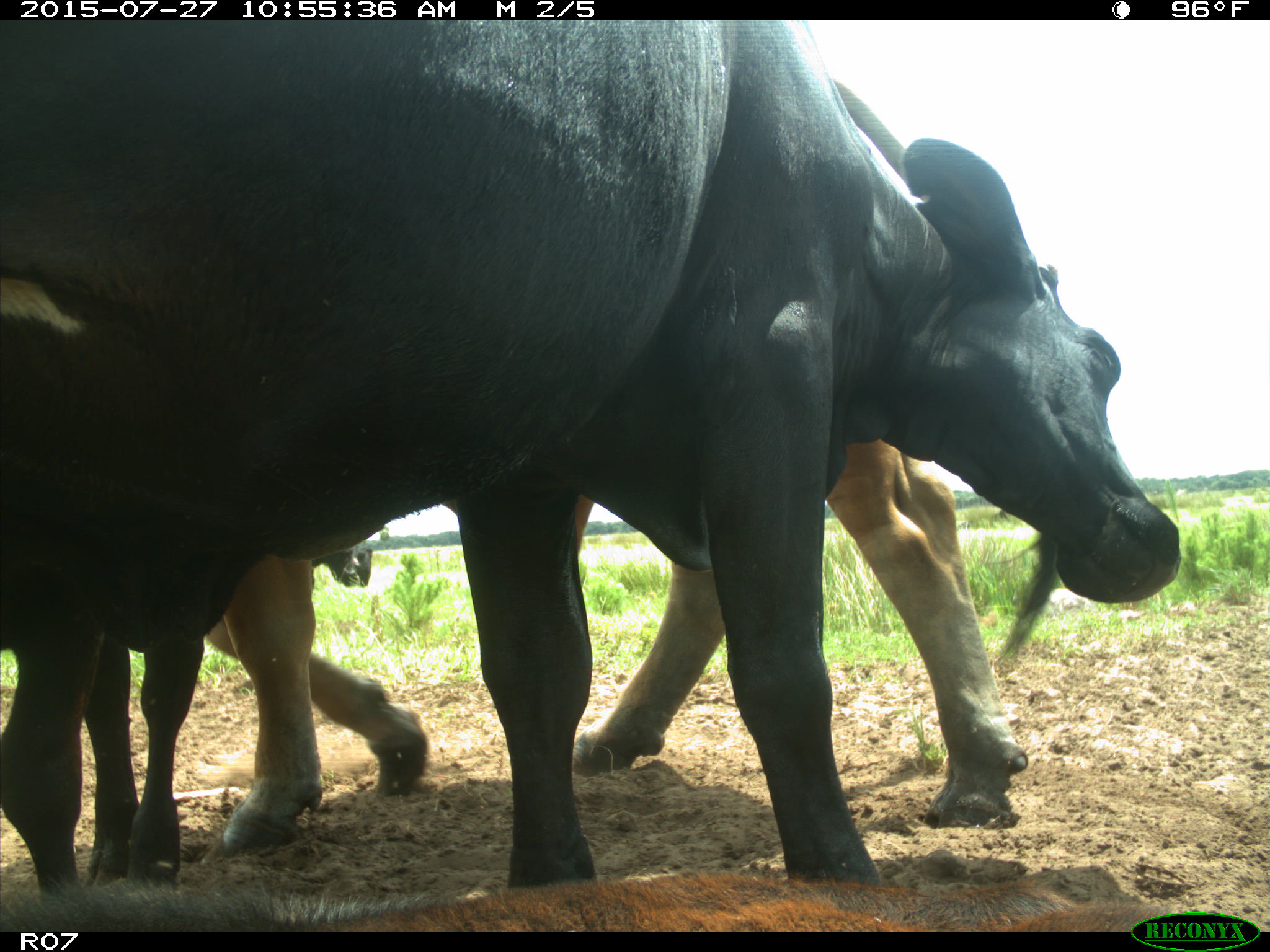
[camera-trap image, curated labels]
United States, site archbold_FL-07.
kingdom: Animalia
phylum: Chordata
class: Mammalia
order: Artiodactyla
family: Bovidae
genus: Bos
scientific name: Bos taurus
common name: domestic cow